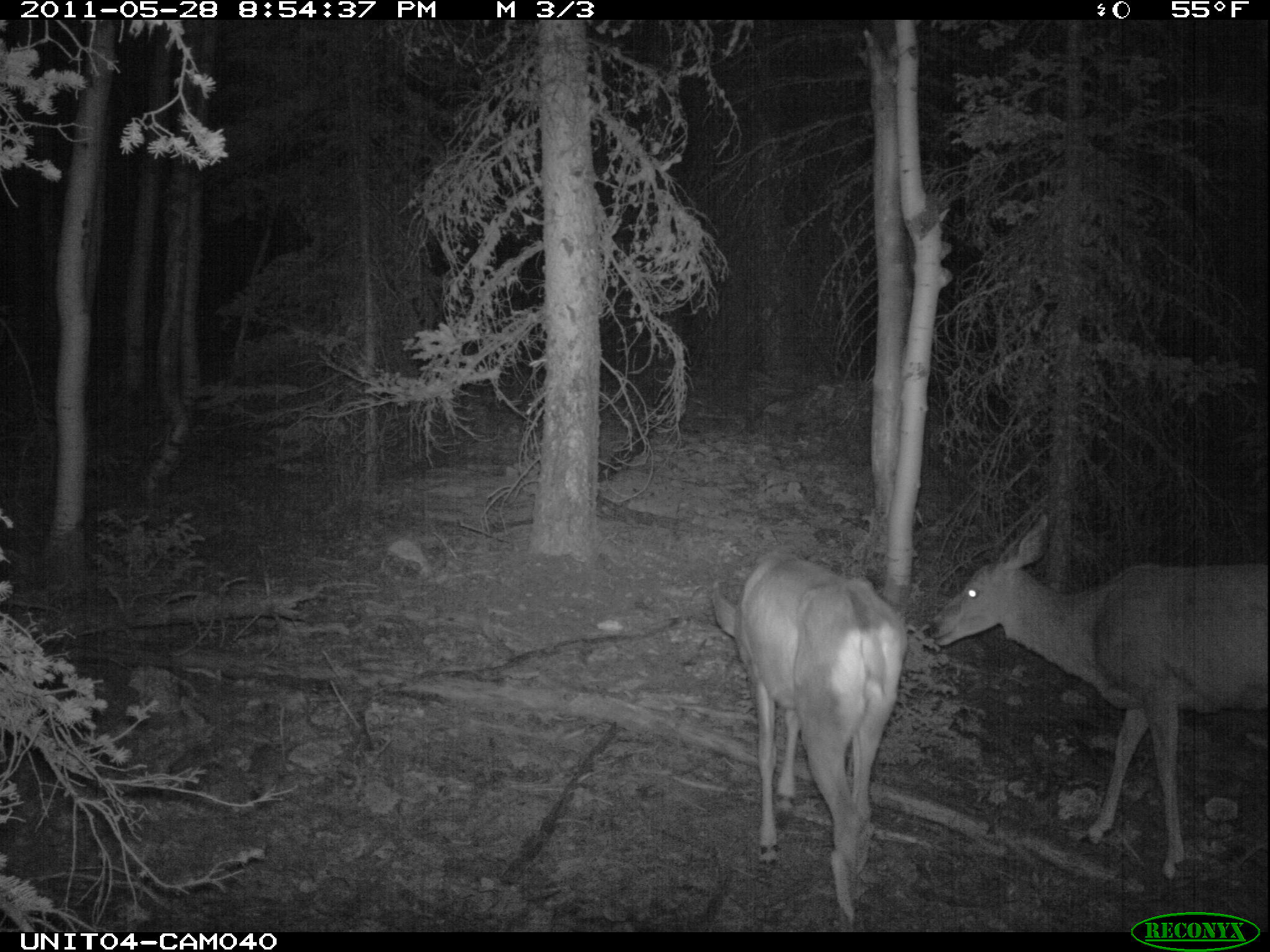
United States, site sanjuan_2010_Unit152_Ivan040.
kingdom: Animalia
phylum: Chordata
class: Mammalia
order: Artiodactyla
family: Cervidae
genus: Odocoileus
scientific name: Odocoileus hemionus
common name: mule deer